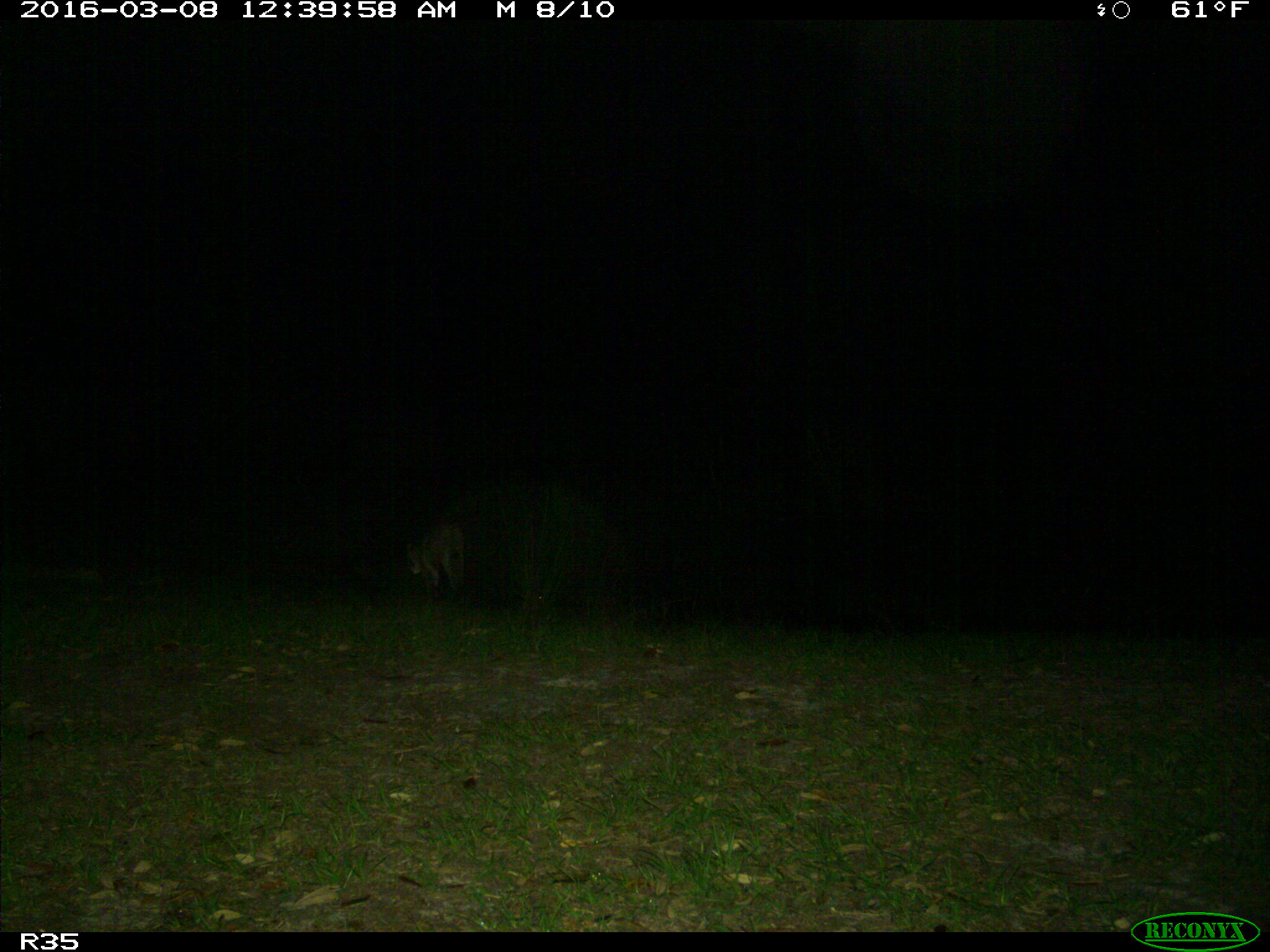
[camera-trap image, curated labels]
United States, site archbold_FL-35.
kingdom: Animalia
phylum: Chordata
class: Mammalia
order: Carnivora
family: Felidae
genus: Lynx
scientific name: Lynx rufus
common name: bobcat